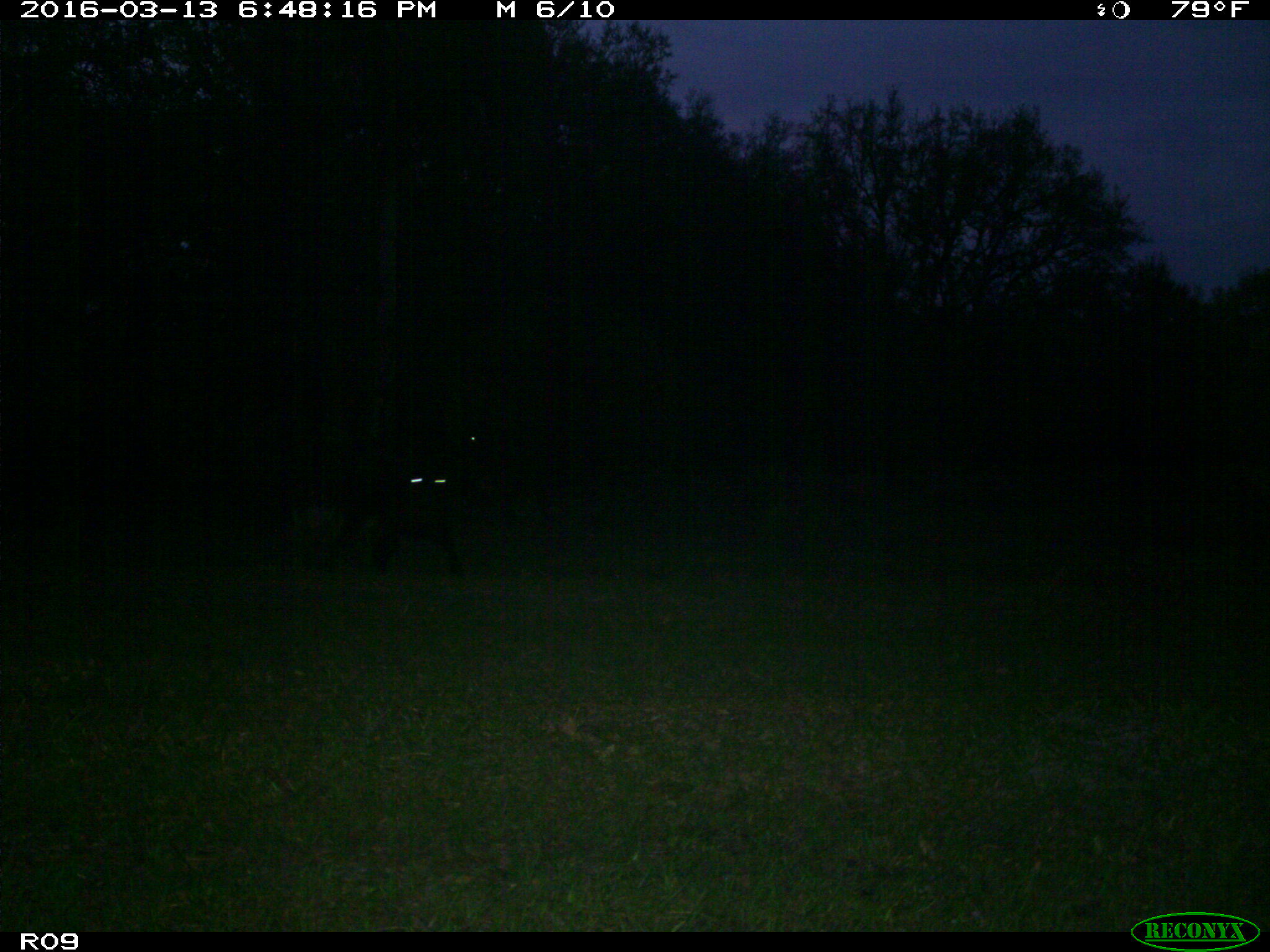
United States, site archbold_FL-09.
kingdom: Animalia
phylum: Chordata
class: Mammalia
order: Artiodactyla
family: Bovidae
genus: Bos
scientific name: Bos taurus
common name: domestic cow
Bos taurus (domestic cow).